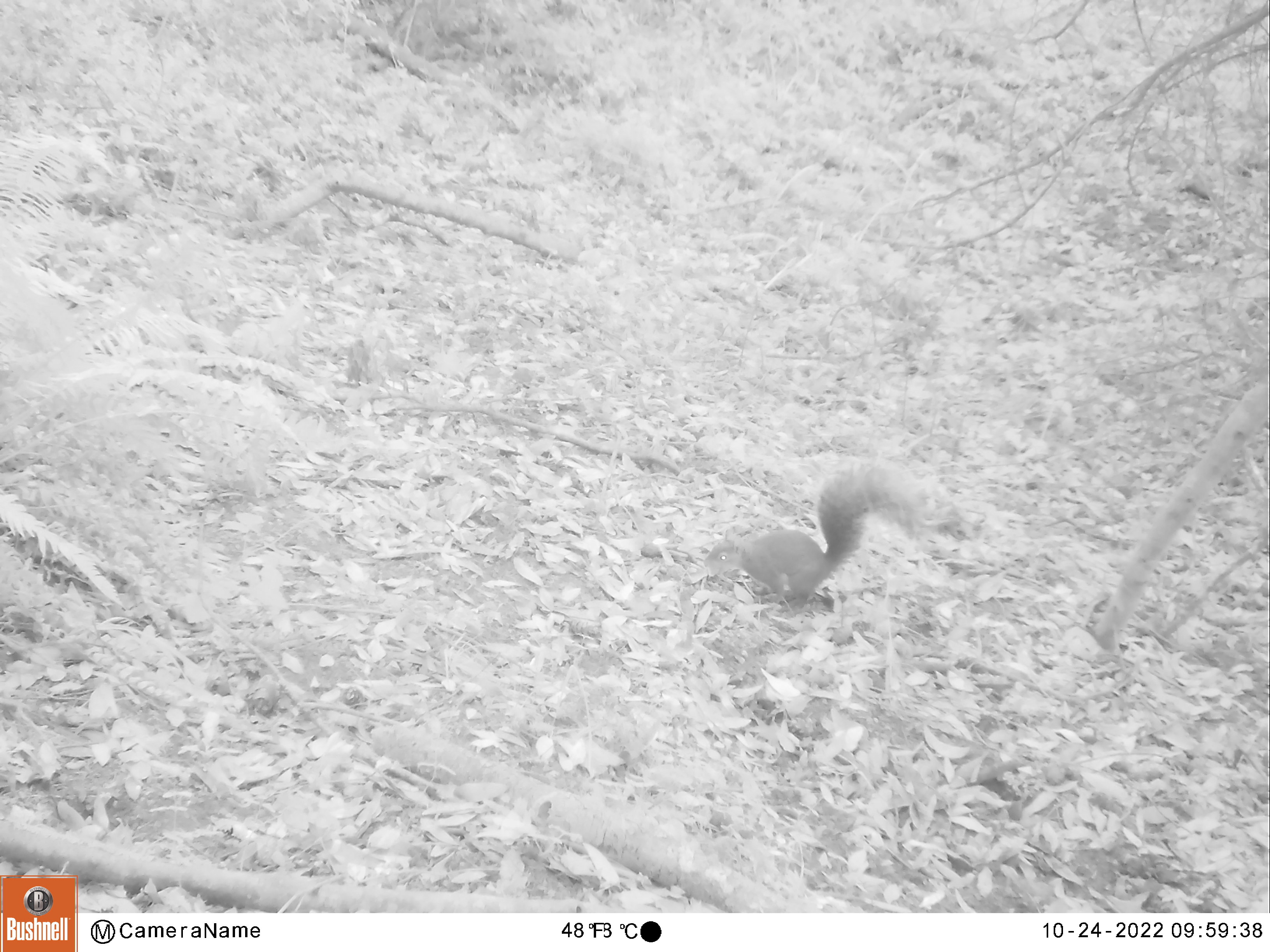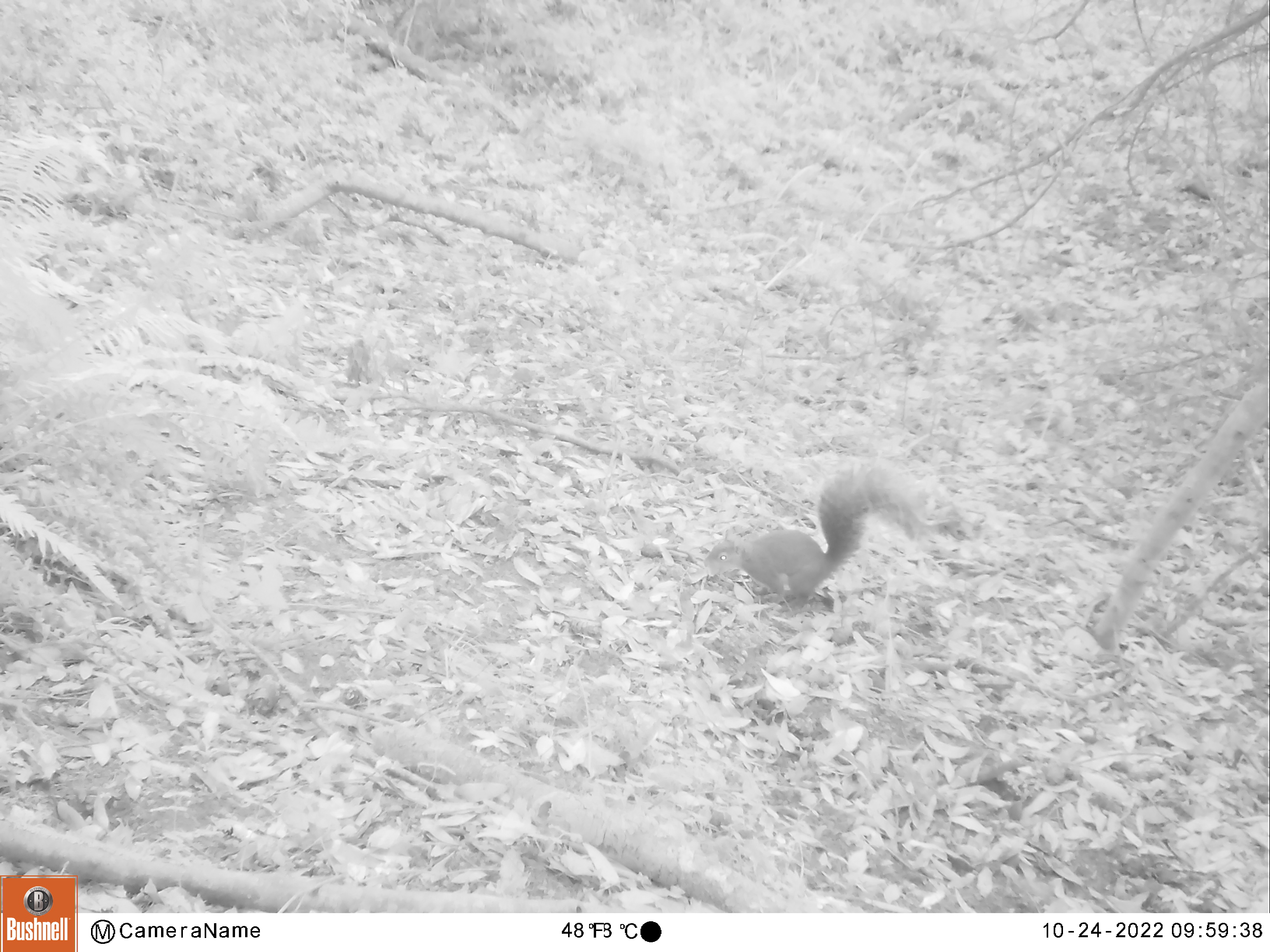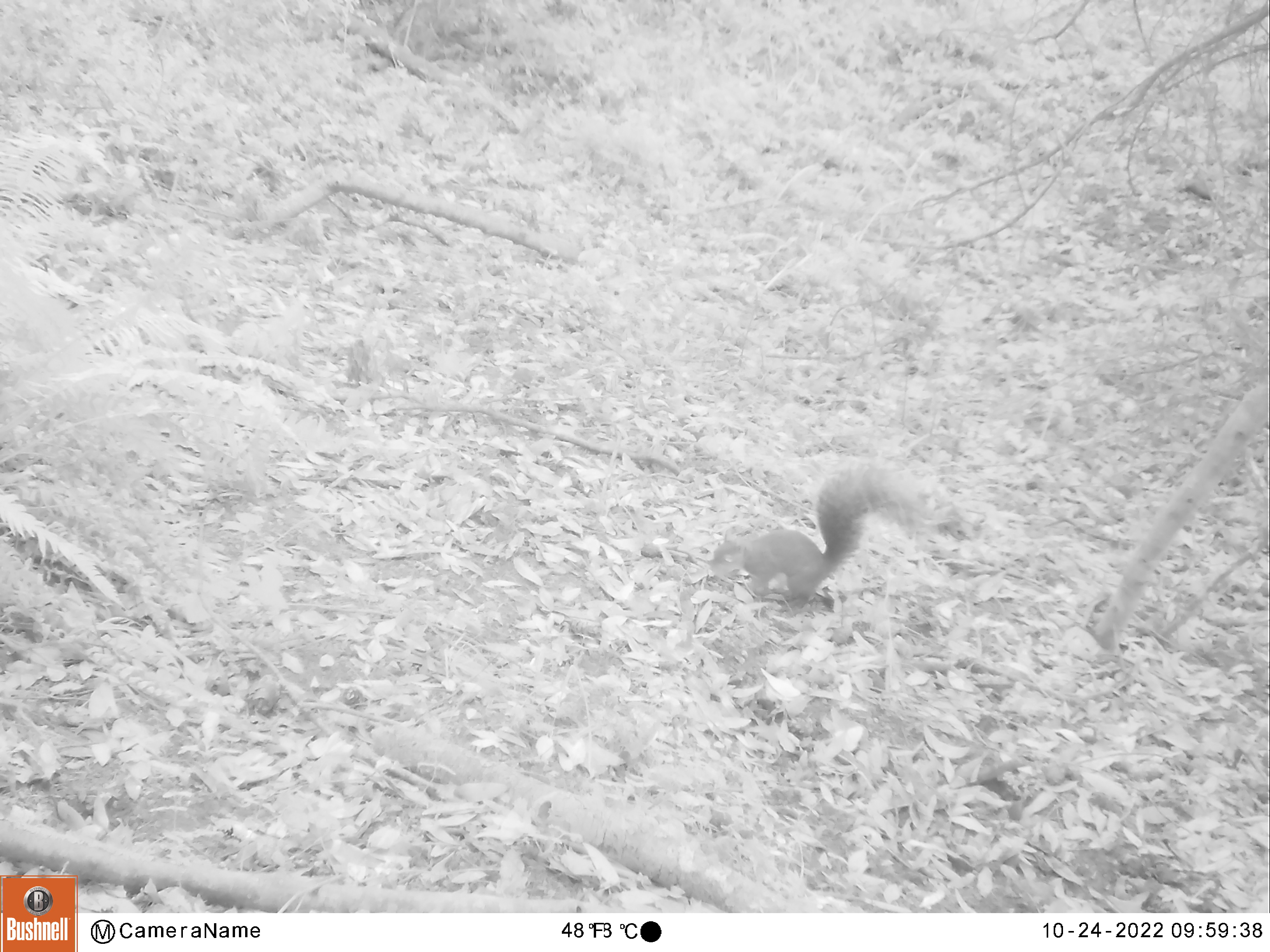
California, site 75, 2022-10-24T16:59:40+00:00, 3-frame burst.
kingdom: Animalia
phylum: Chordata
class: Mammalia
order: Rodentia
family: Sciuridae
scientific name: Sciuridae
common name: squirrel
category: unknown squirrel